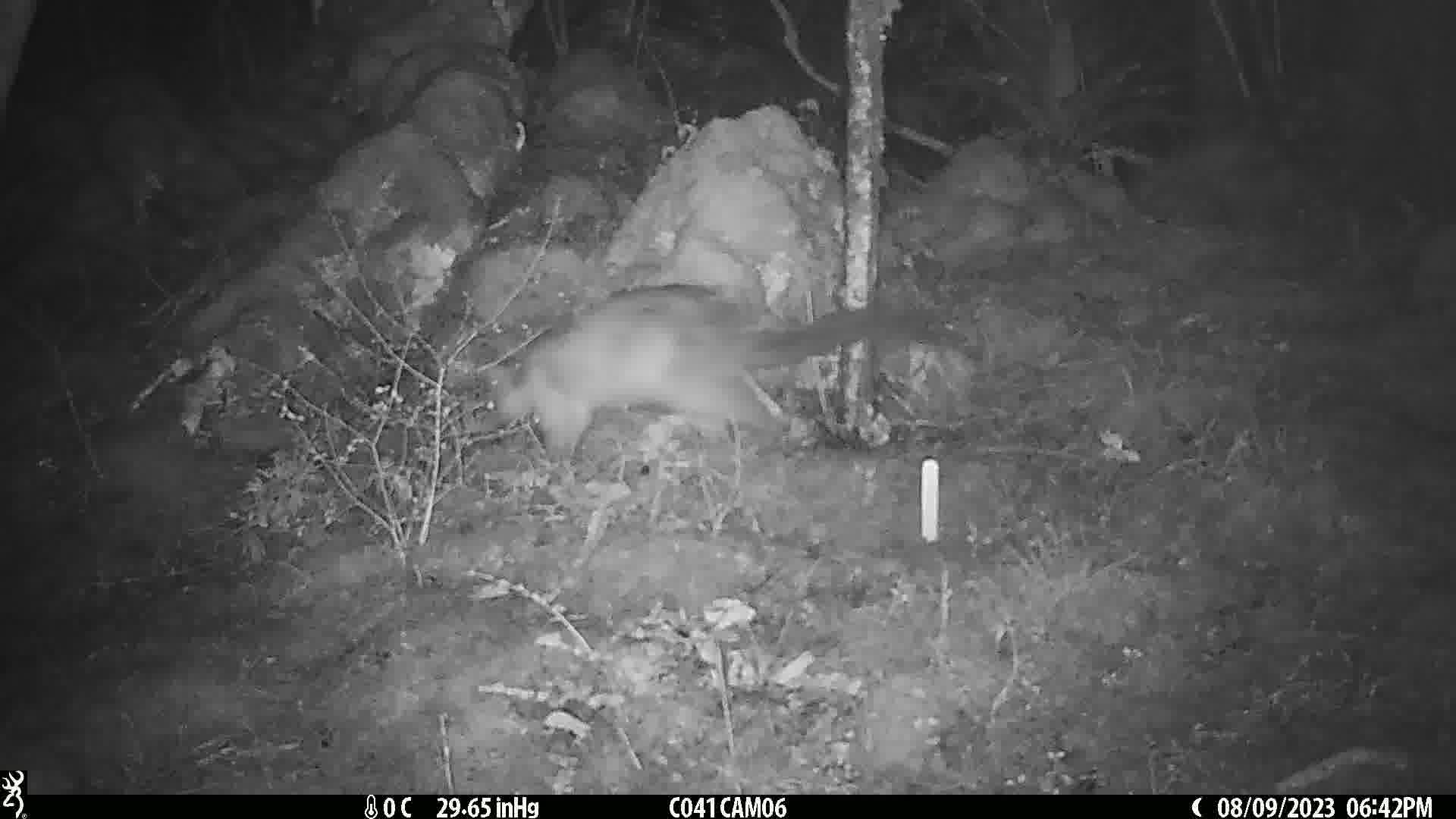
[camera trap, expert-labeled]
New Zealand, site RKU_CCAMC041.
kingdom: Animalia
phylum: Chordata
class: Mammalia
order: Diprotodontia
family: Phalangeridae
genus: Trichosurus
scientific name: Trichosurus vulpecula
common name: common brushtail possum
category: possum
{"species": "possum (common brushtail possum) (Trichosurus vulpecula)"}